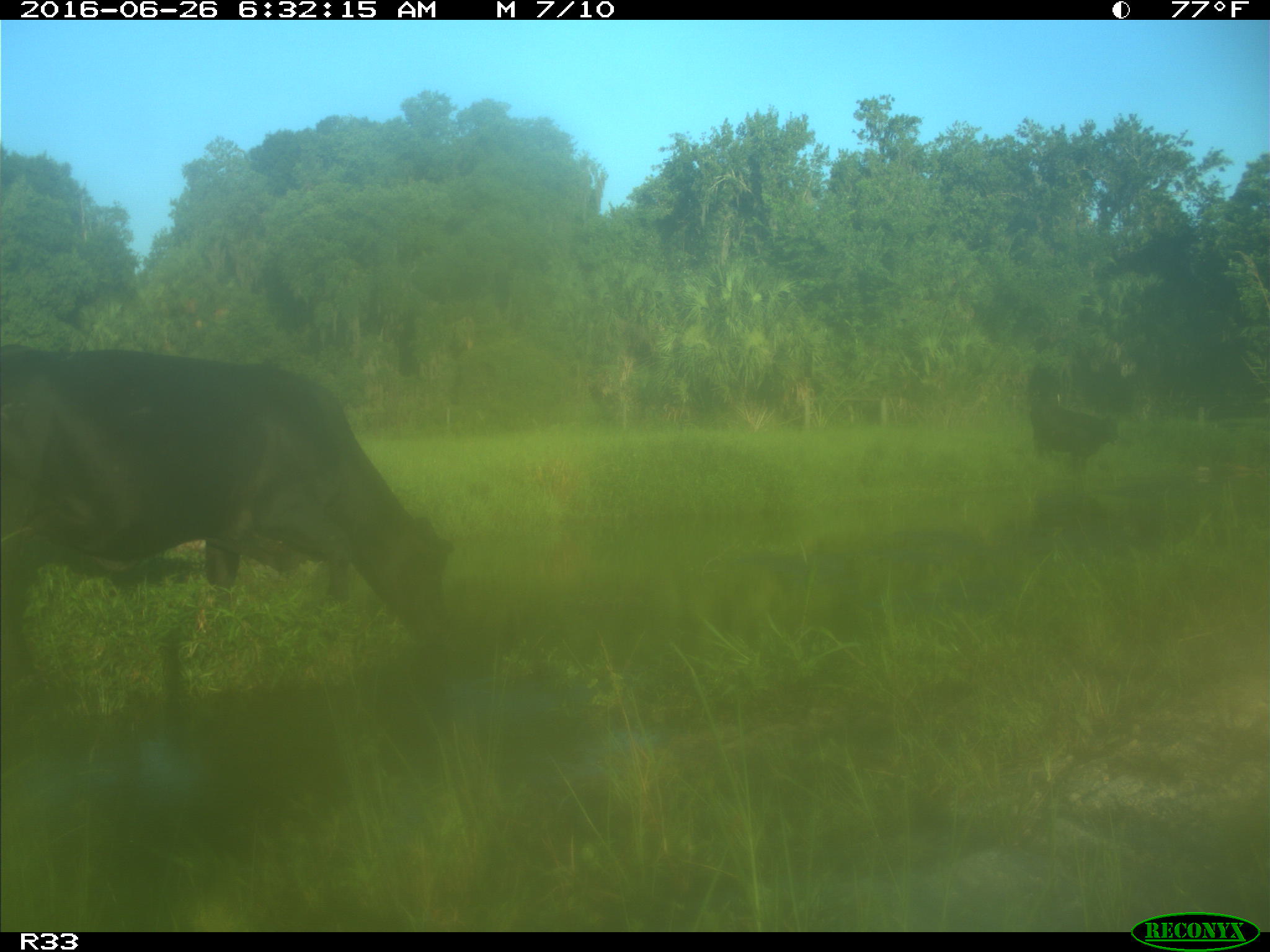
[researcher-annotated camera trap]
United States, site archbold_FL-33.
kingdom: Animalia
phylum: Chordata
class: Mammalia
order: Artiodactyla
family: Bovidae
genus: Bos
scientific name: Bos taurus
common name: domestic cow